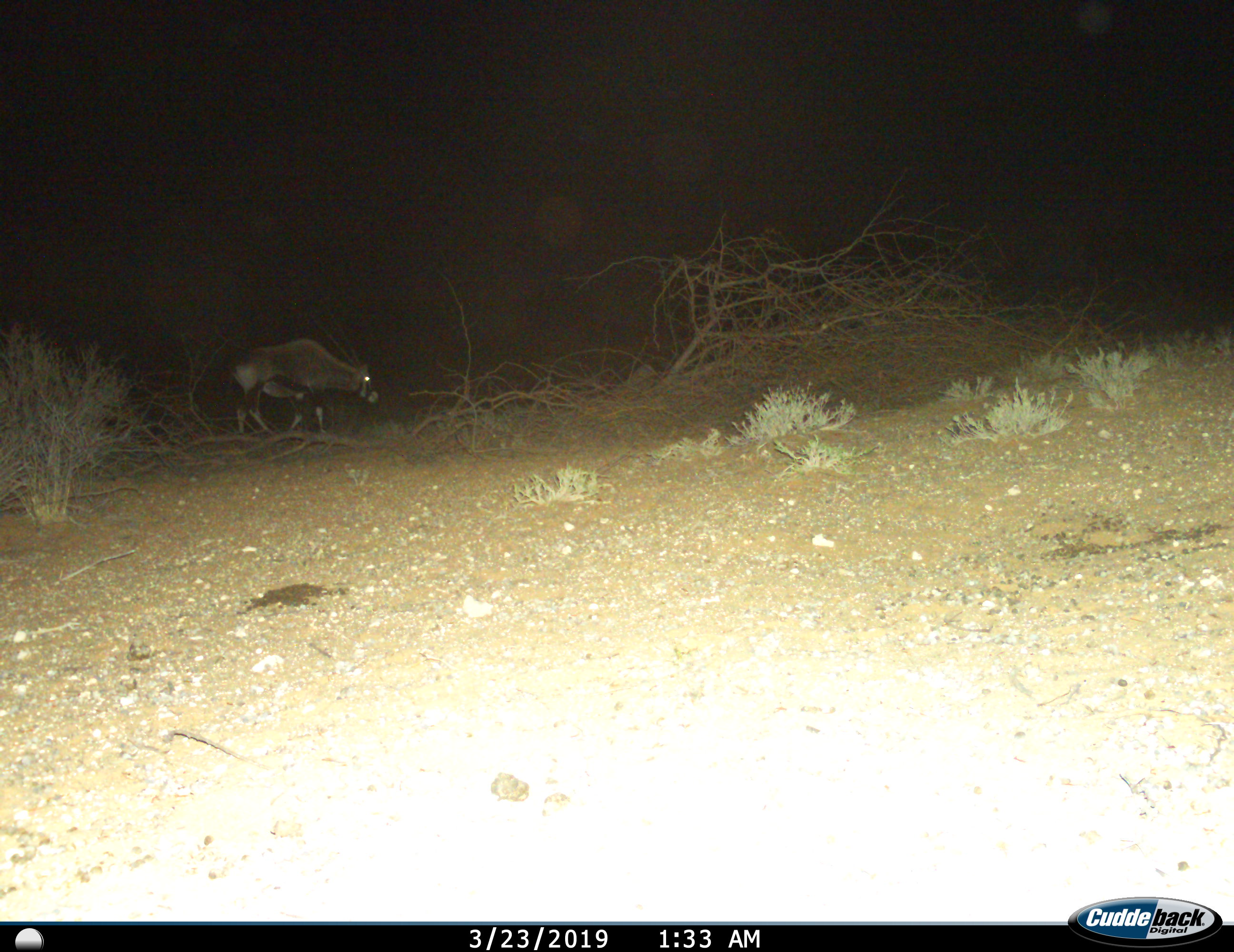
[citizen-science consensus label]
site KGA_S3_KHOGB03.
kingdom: Animalia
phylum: Chordata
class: Mammalia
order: Artiodactyla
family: Bovidae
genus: Oryx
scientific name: Oryx gazella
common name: gemsbok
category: oryx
Oryx (gemsbok) (Oryx gazella), count 1. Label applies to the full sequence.